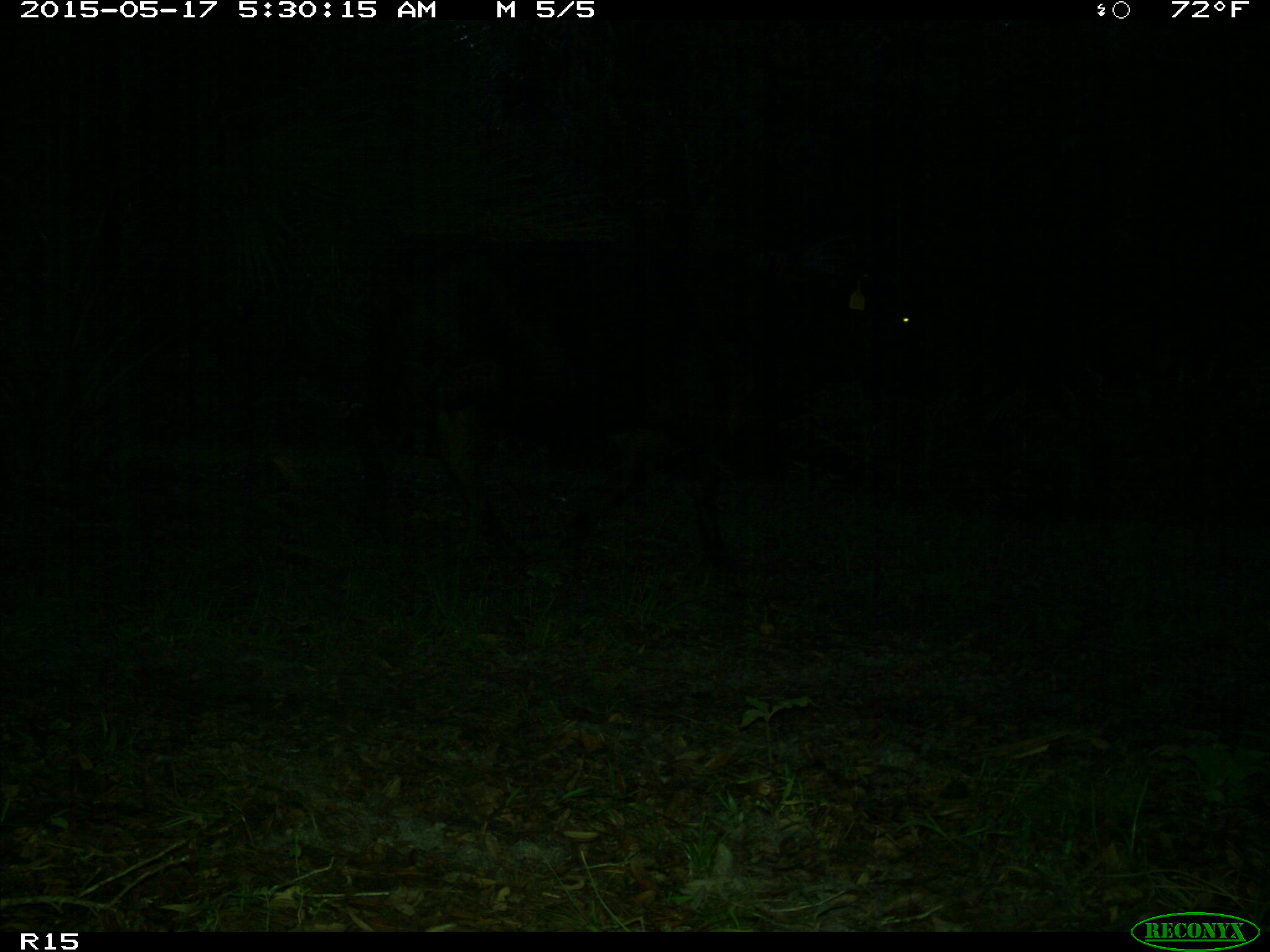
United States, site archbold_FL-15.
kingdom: Animalia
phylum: Chordata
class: Mammalia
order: Artiodactyla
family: Bovidae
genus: Bos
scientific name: Bos taurus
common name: domestic cow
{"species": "Bos taurus (domestic cow)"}